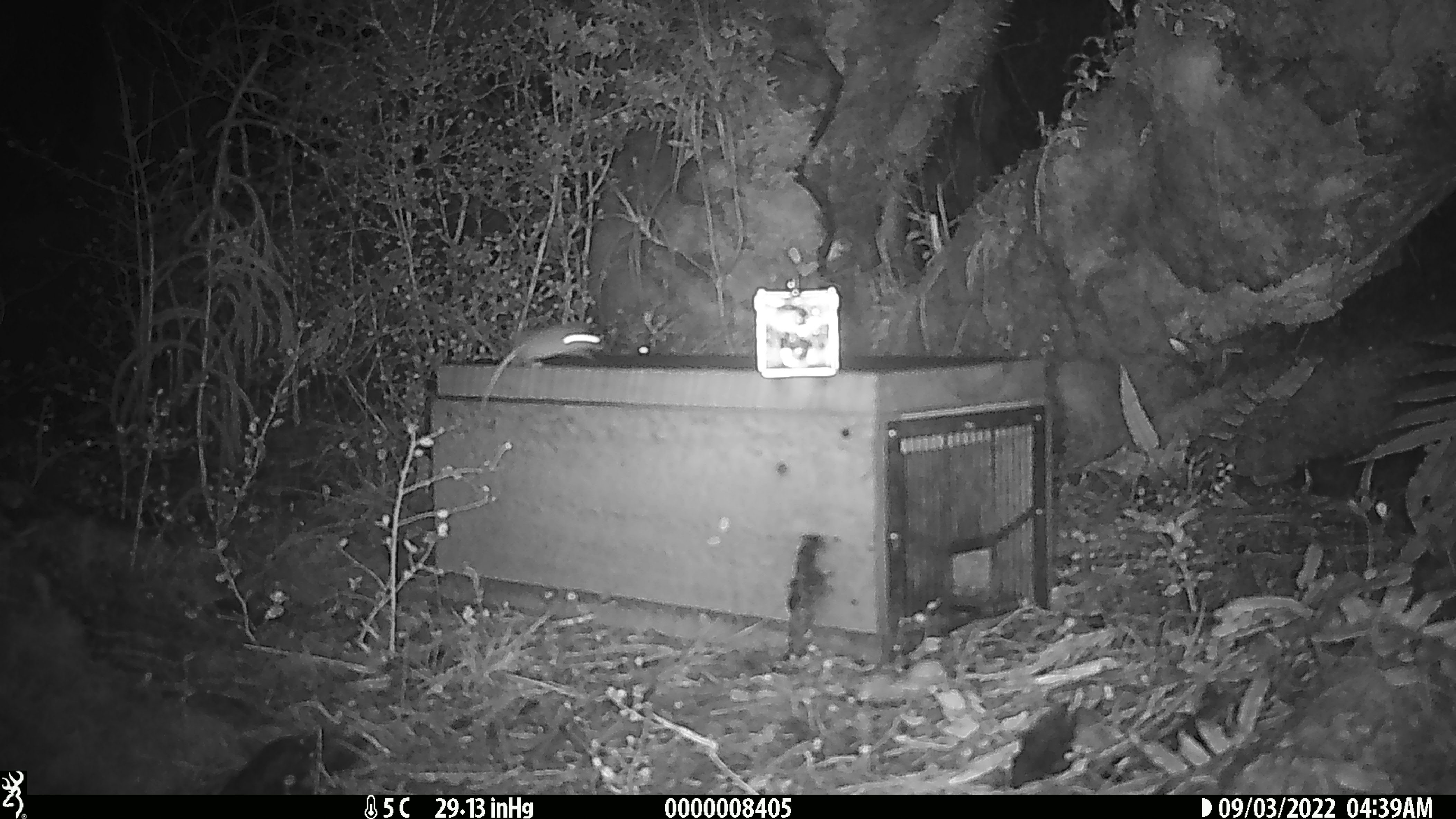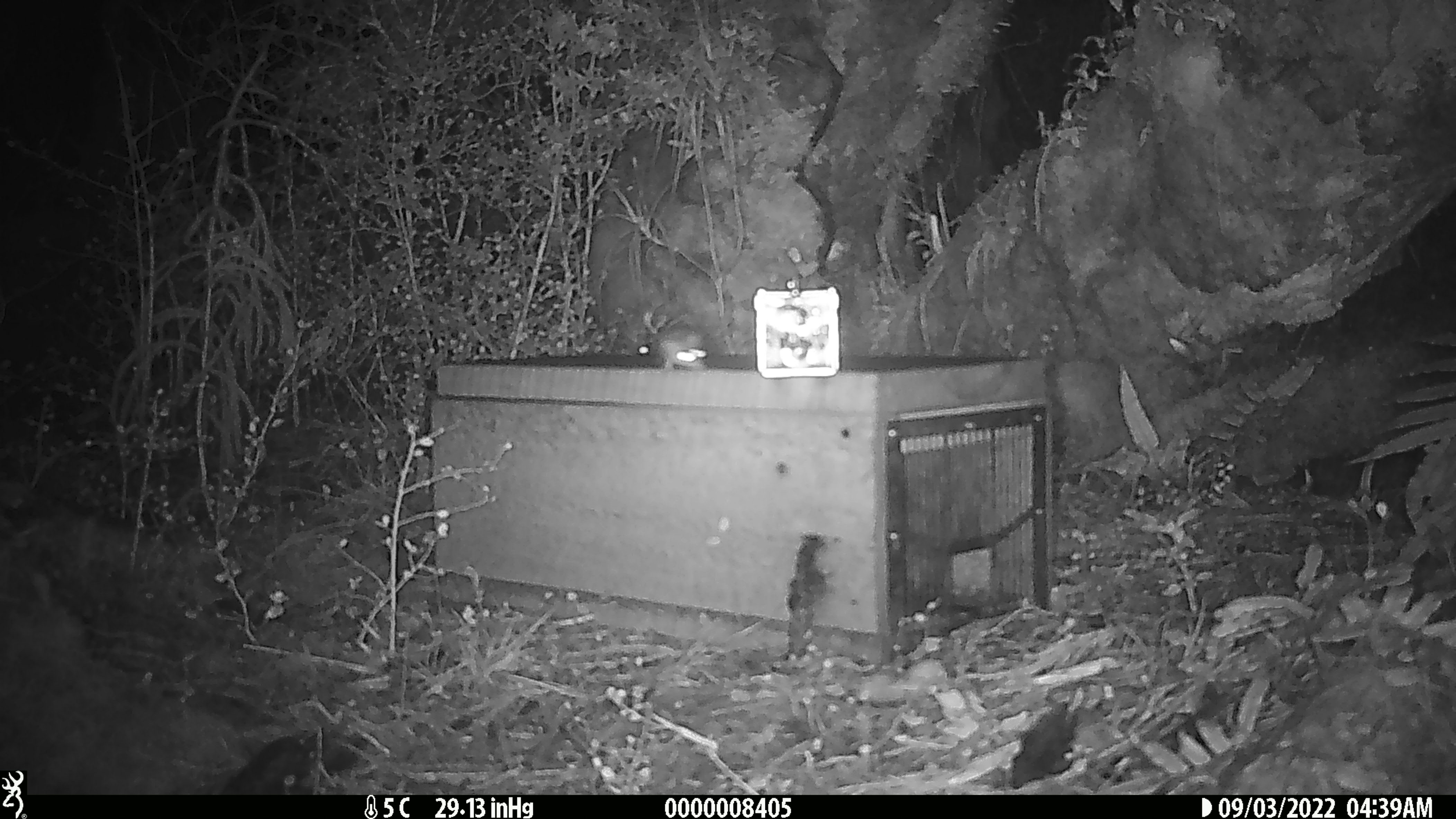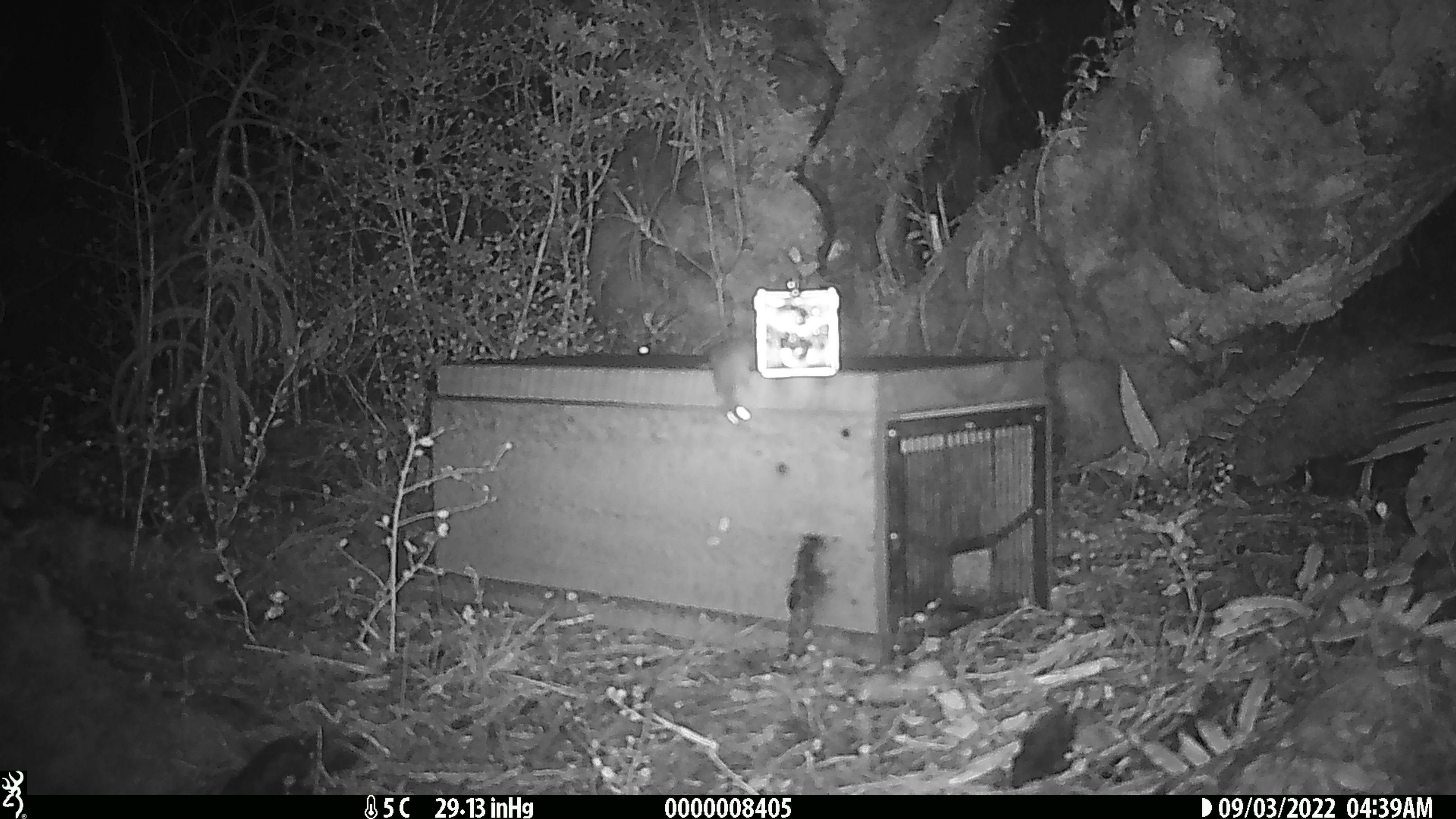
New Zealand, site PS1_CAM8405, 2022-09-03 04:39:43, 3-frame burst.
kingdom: Animalia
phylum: Chordata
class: Mammalia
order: Rodentia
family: Muridae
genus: Mus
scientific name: Mus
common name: mouse